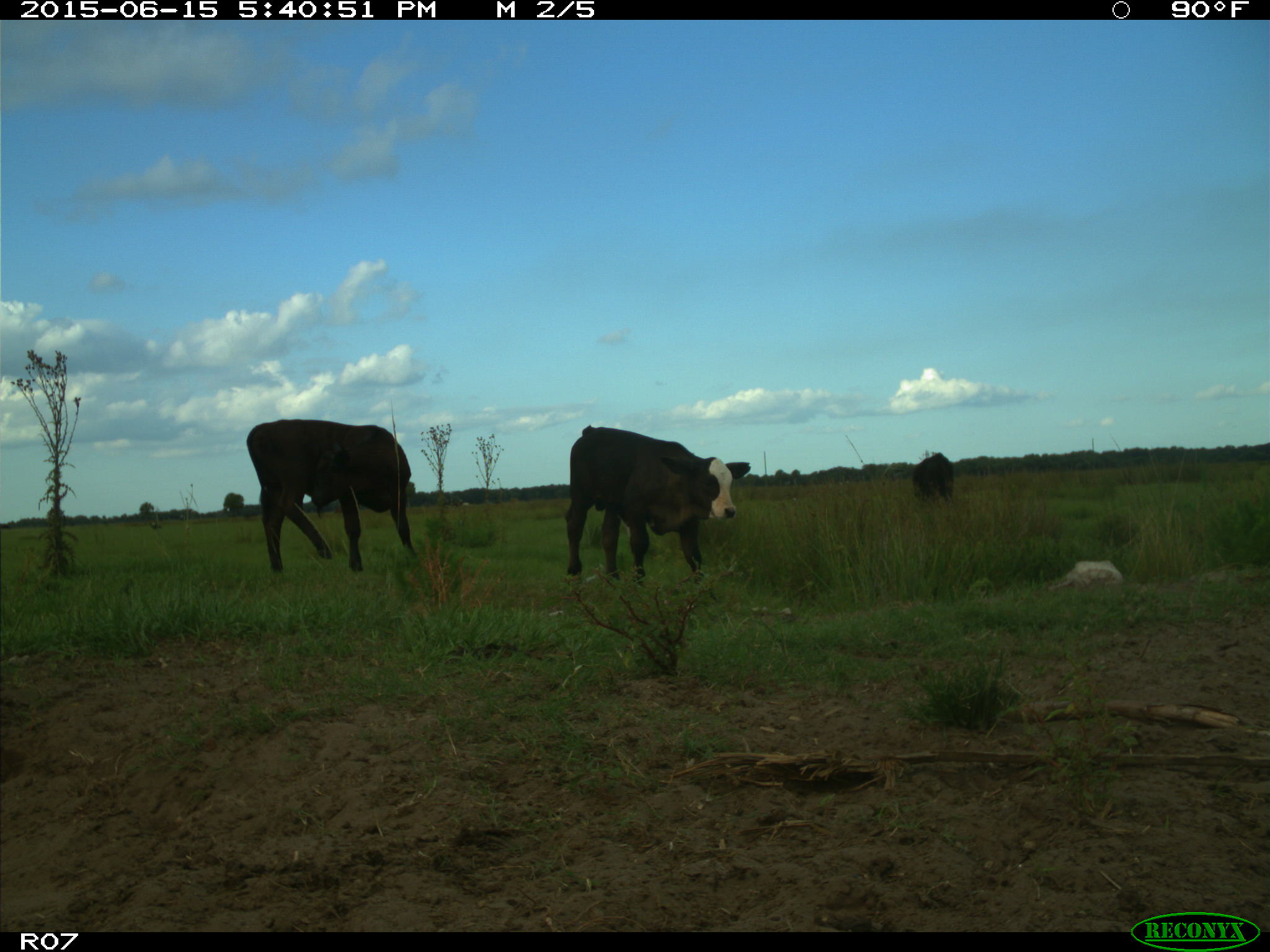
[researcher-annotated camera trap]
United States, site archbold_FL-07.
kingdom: Animalia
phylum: Chordata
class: Mammalia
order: Artiodactyla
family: Bovidae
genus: Bos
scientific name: Bos taurus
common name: domestic cow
Bos taurus (domestic cow).